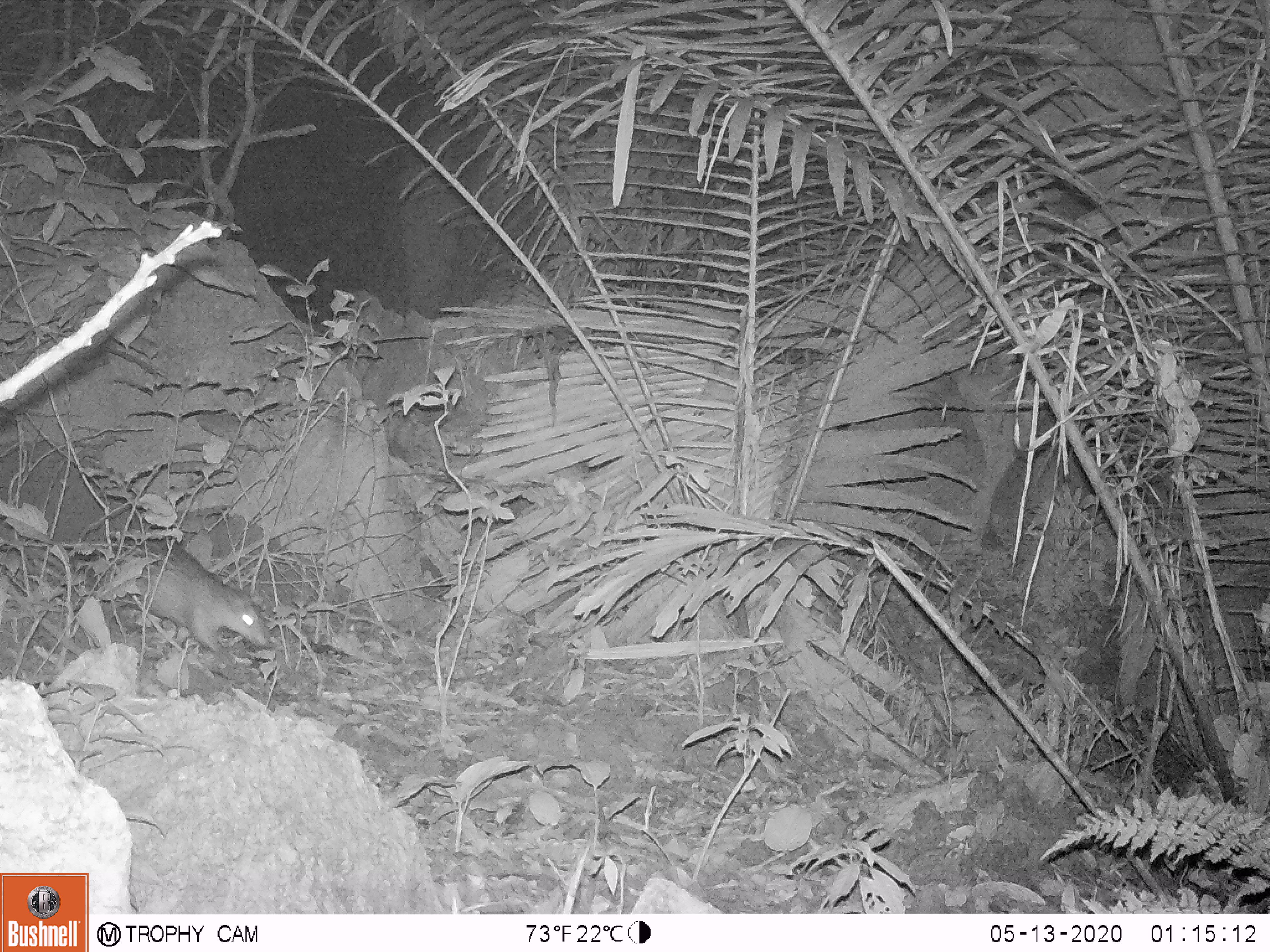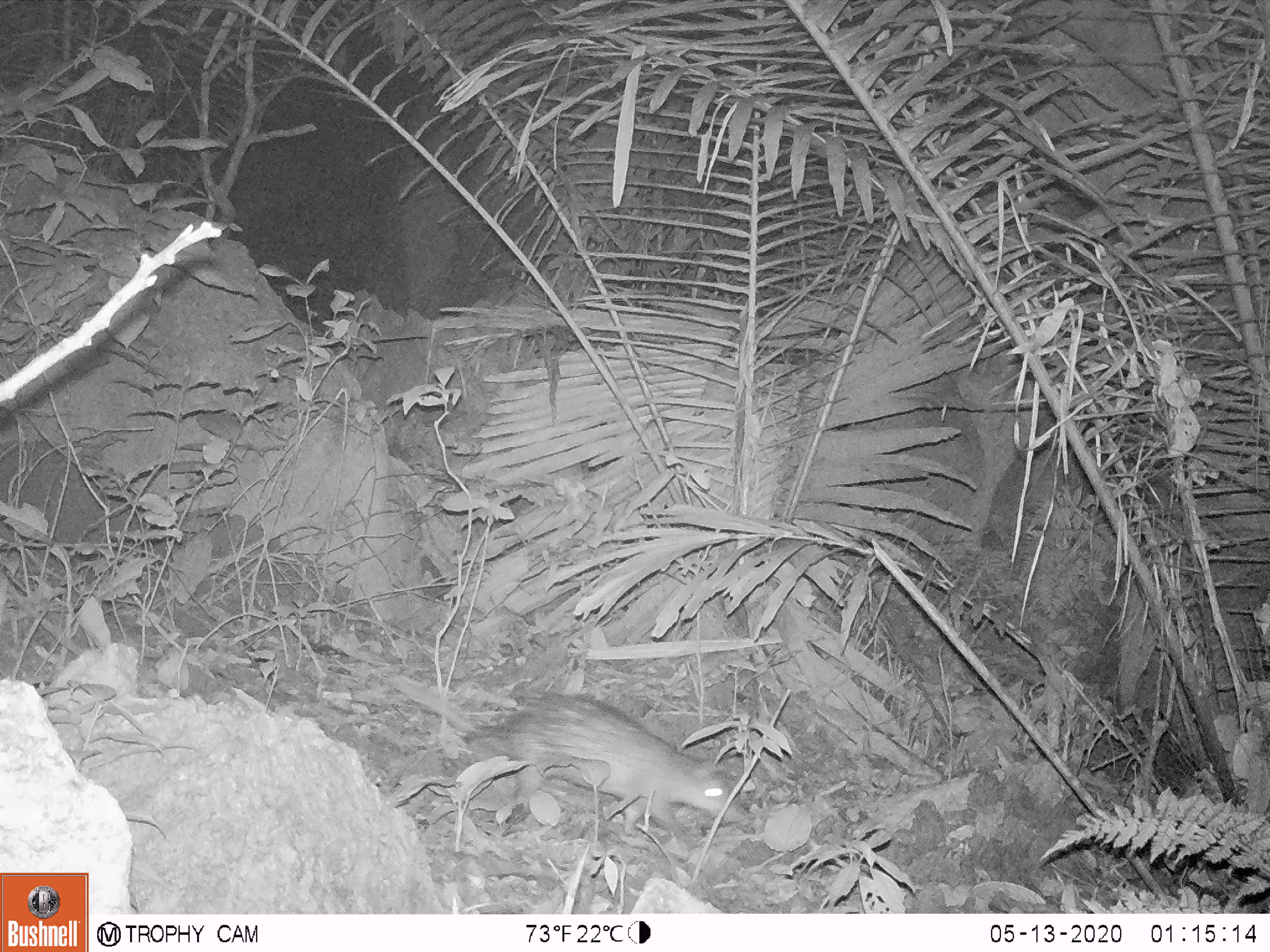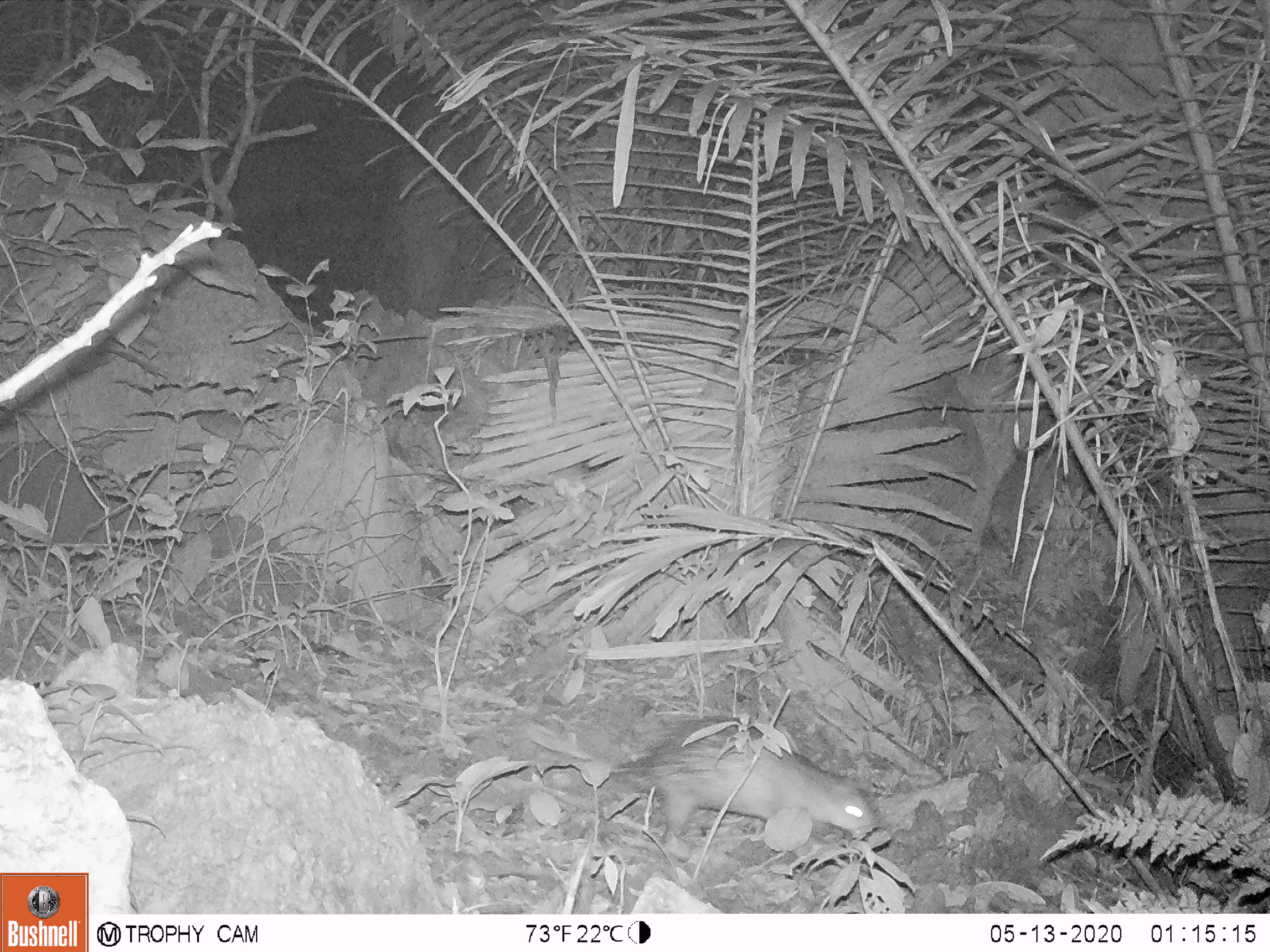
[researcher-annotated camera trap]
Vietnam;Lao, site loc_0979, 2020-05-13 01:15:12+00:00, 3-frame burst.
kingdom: Animalia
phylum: Chordata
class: Mammalia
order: Rodentia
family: Hystricidae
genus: Atherurus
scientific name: Atherurus macrourus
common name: asiatic brush-tailed porcupine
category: asiatic brush tailed porcupine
Asiatic brush tailed porcupine (asiatic brush-tailed porcupine) (Atherurus macrourus). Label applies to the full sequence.